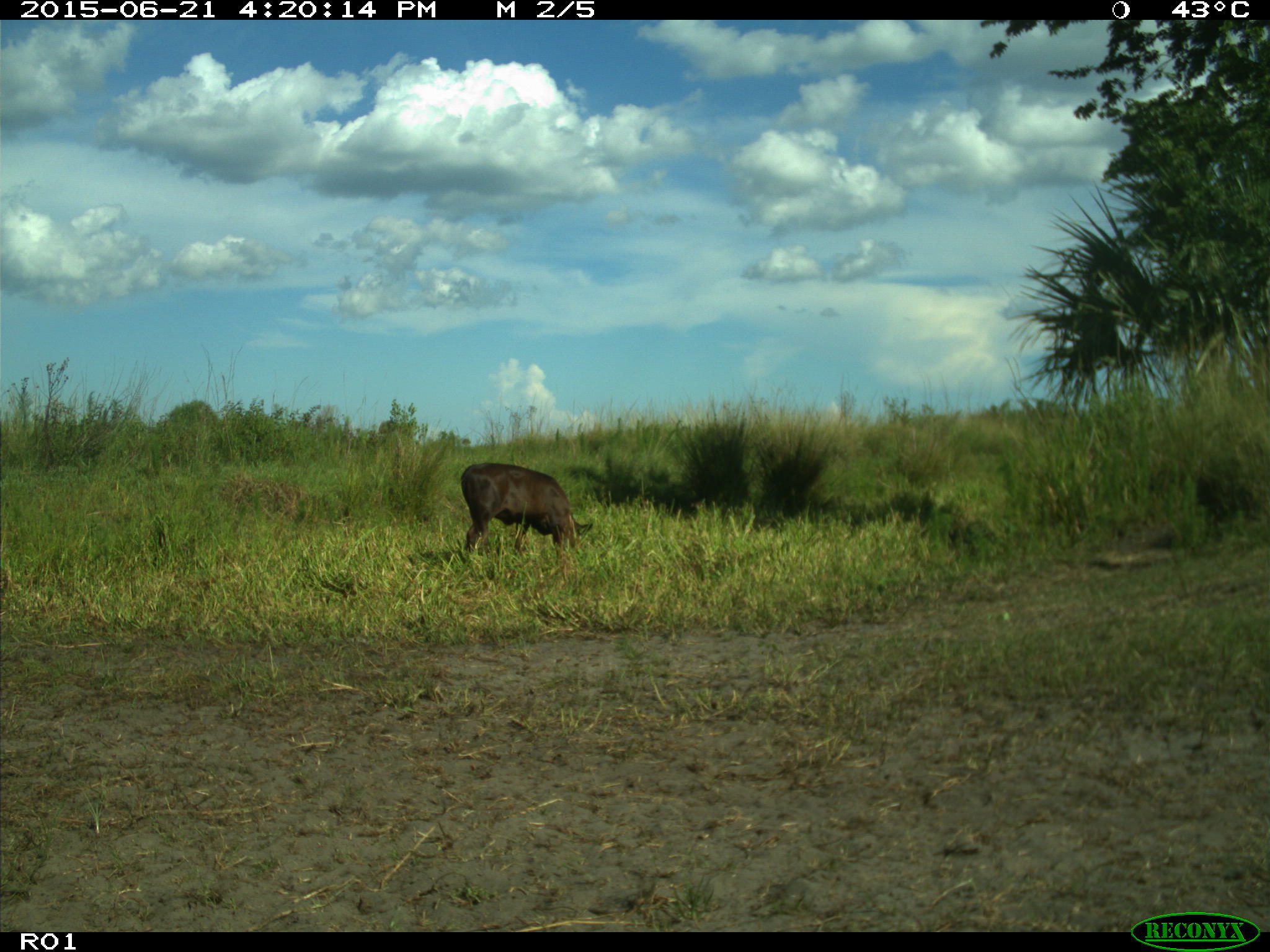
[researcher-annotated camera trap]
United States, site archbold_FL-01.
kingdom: Animalia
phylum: Chordata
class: Mammalia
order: Artiodactyla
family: Bovidae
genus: Bos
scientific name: Bos taurus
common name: domestic cow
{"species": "Bos taurus (domestic cow)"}